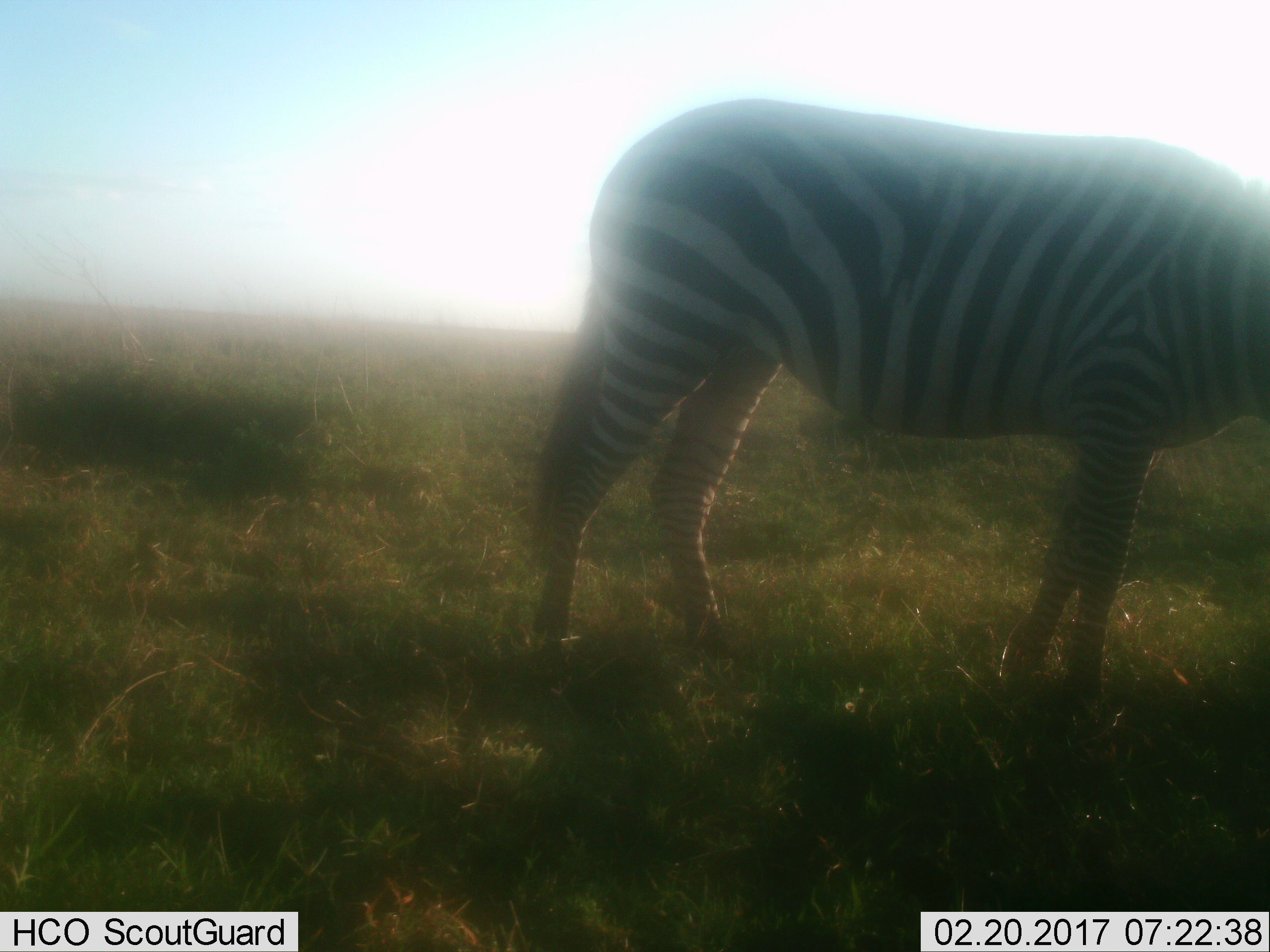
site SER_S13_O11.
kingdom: Animalia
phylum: Chordata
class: Mammalia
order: Perissodactyla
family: Equidae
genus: Equus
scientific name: Equus quagga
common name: plains zebra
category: zebraplains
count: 1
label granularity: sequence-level